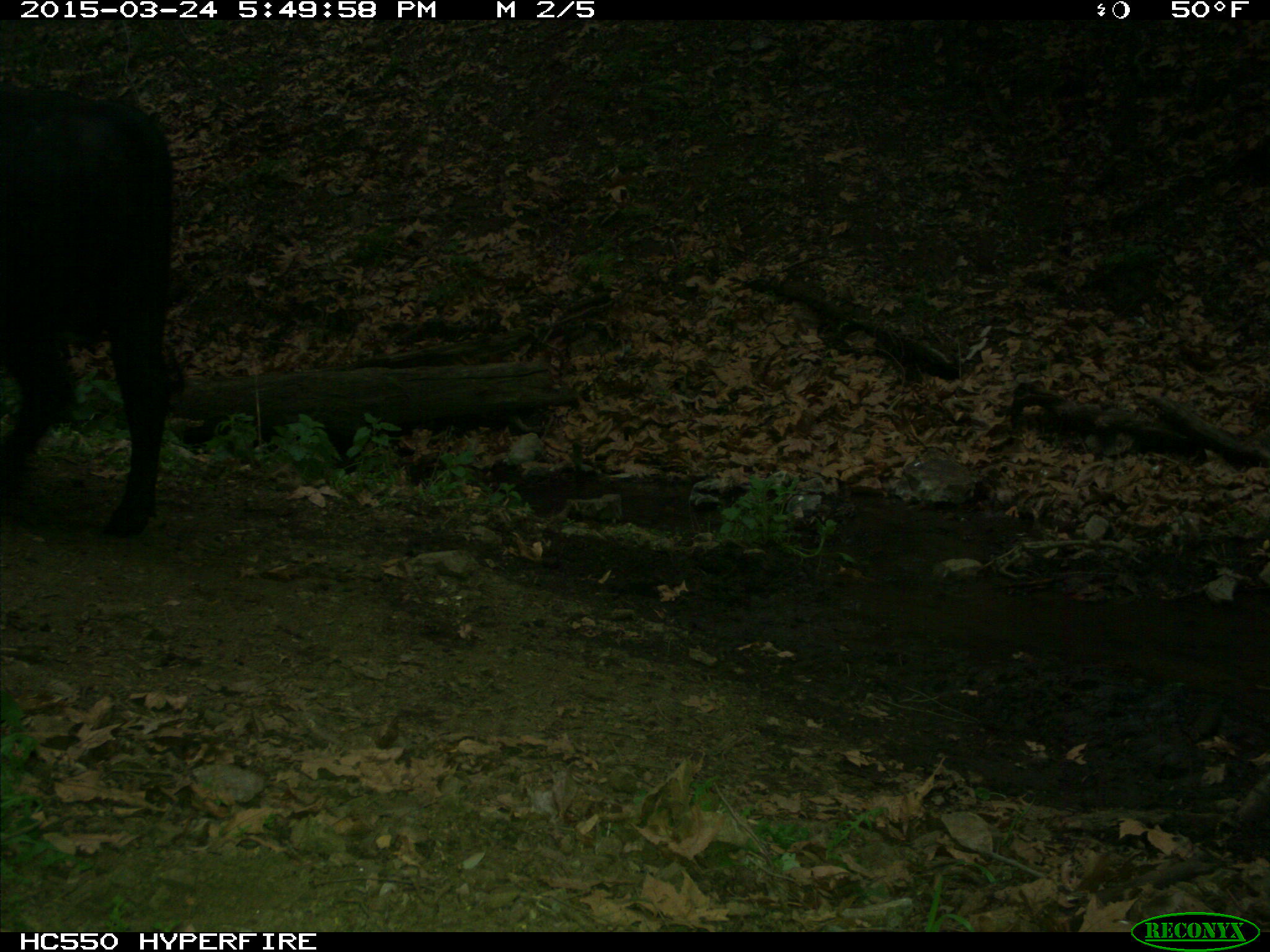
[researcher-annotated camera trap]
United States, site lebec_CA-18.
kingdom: Animalia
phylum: Chordata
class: Mammalia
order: Artiodactyla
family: Bovidae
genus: Bos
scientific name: Bos taurus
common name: domestic cow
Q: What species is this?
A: Bos taurus (domestic cow).